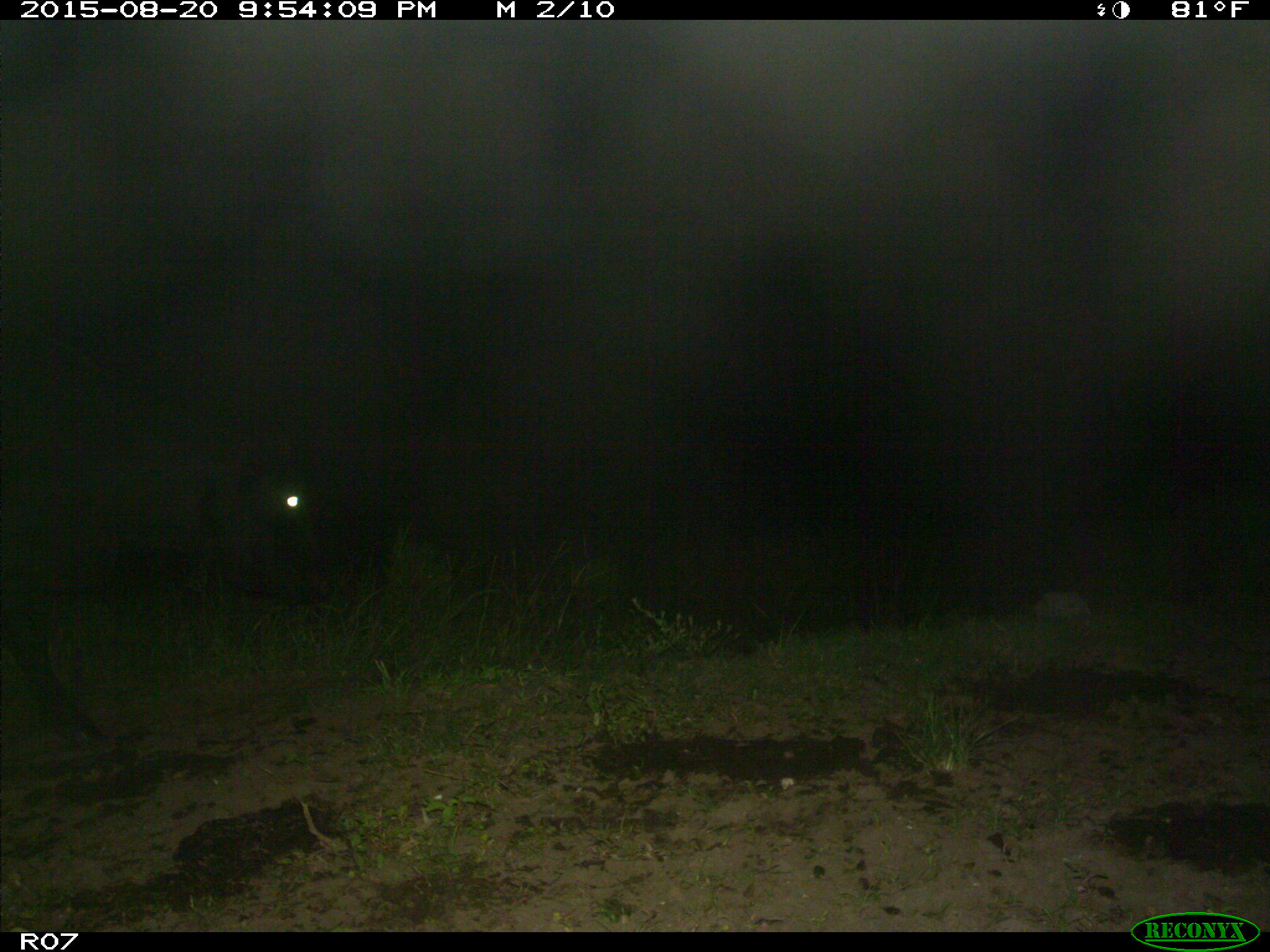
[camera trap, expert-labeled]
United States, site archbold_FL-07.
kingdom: Animalia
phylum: Chordata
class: Mammalia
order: Artiodactyla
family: Bovidae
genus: Bos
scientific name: Bos taurus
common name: domestic cow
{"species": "Bos taurus (domestic cow)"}